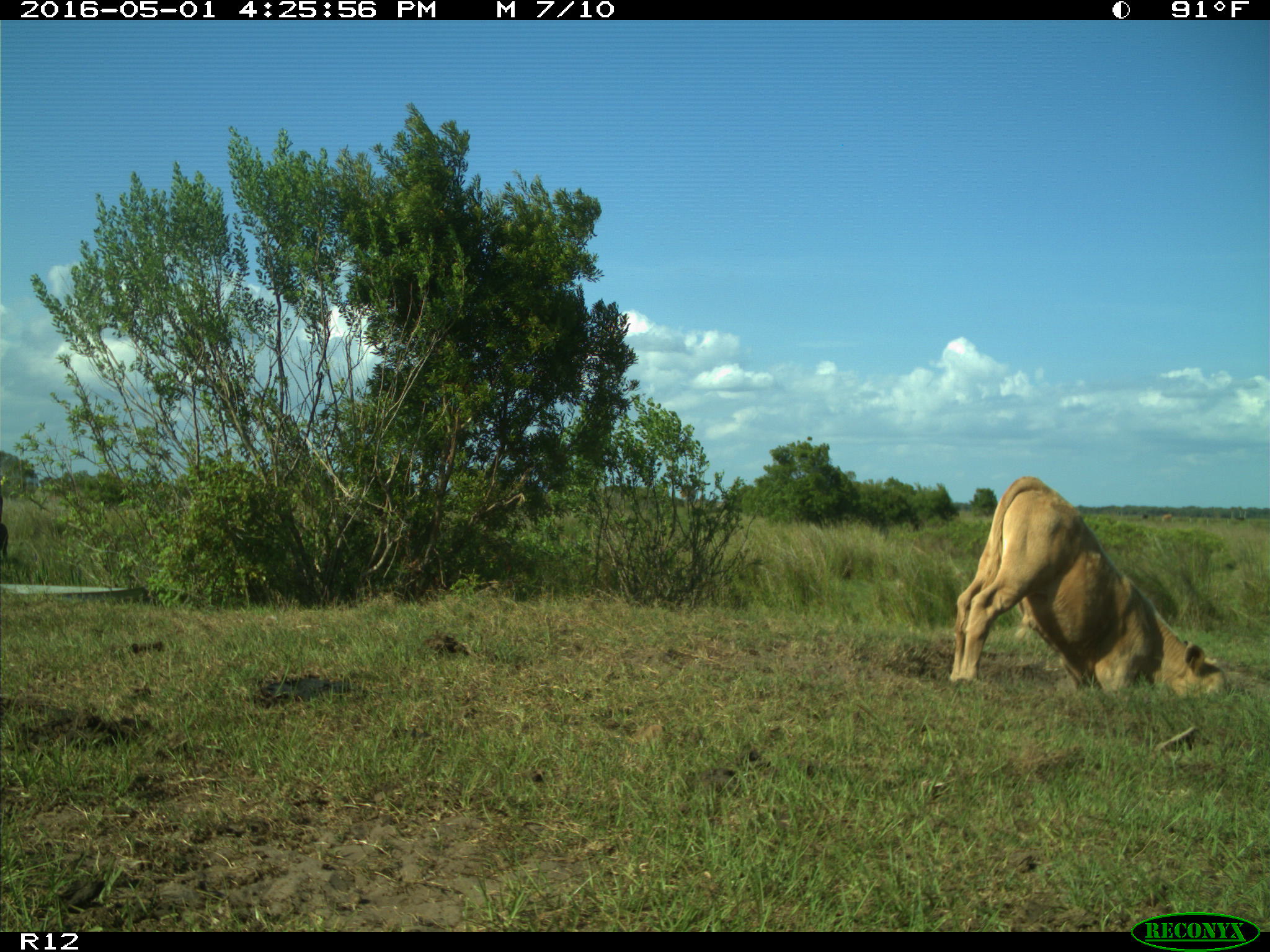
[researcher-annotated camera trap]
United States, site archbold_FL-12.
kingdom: Animalia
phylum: Chordata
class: Mammalia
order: Artiodactyla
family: Bovidae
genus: Bos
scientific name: Bos taurus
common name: domestic cow